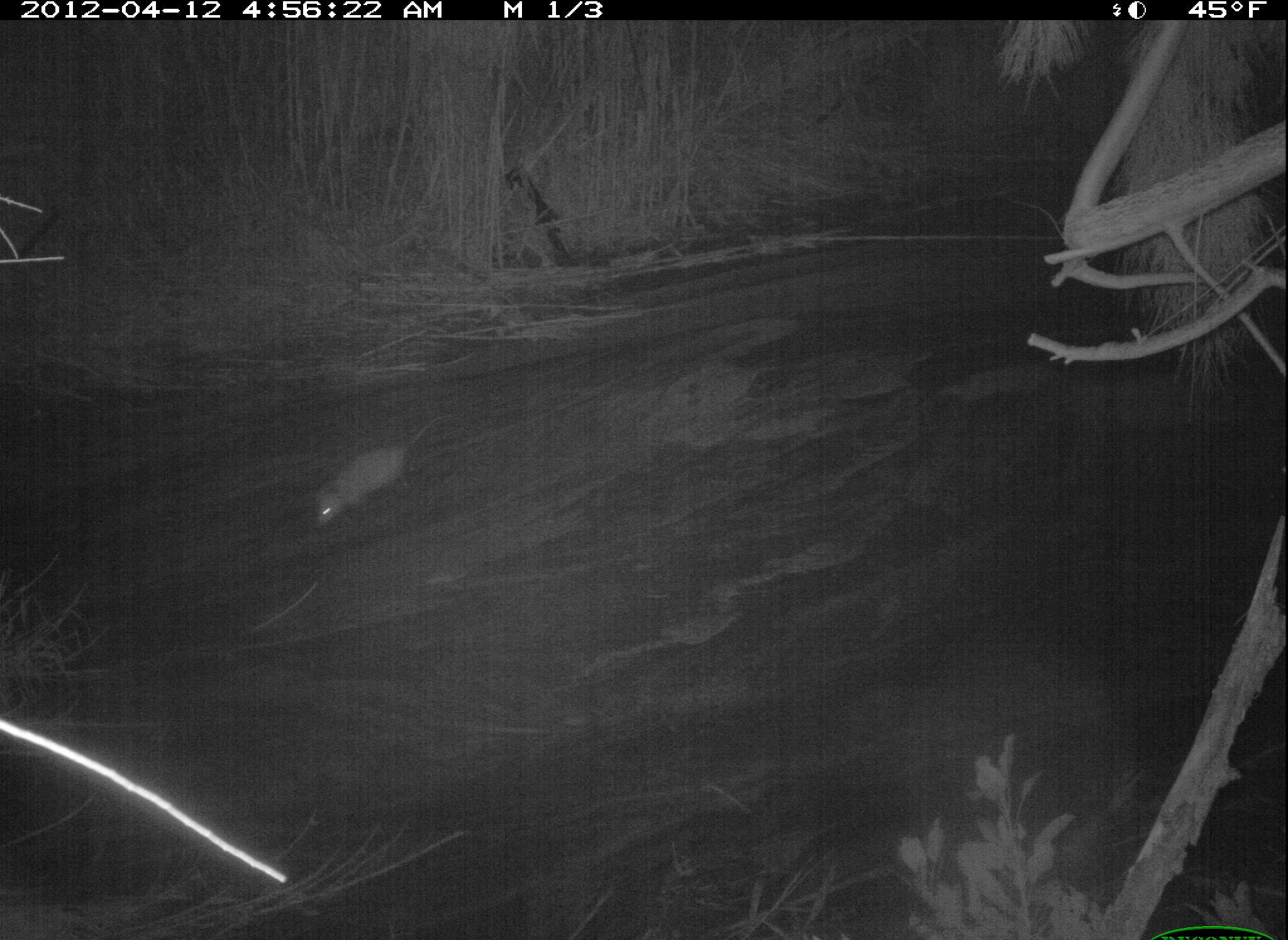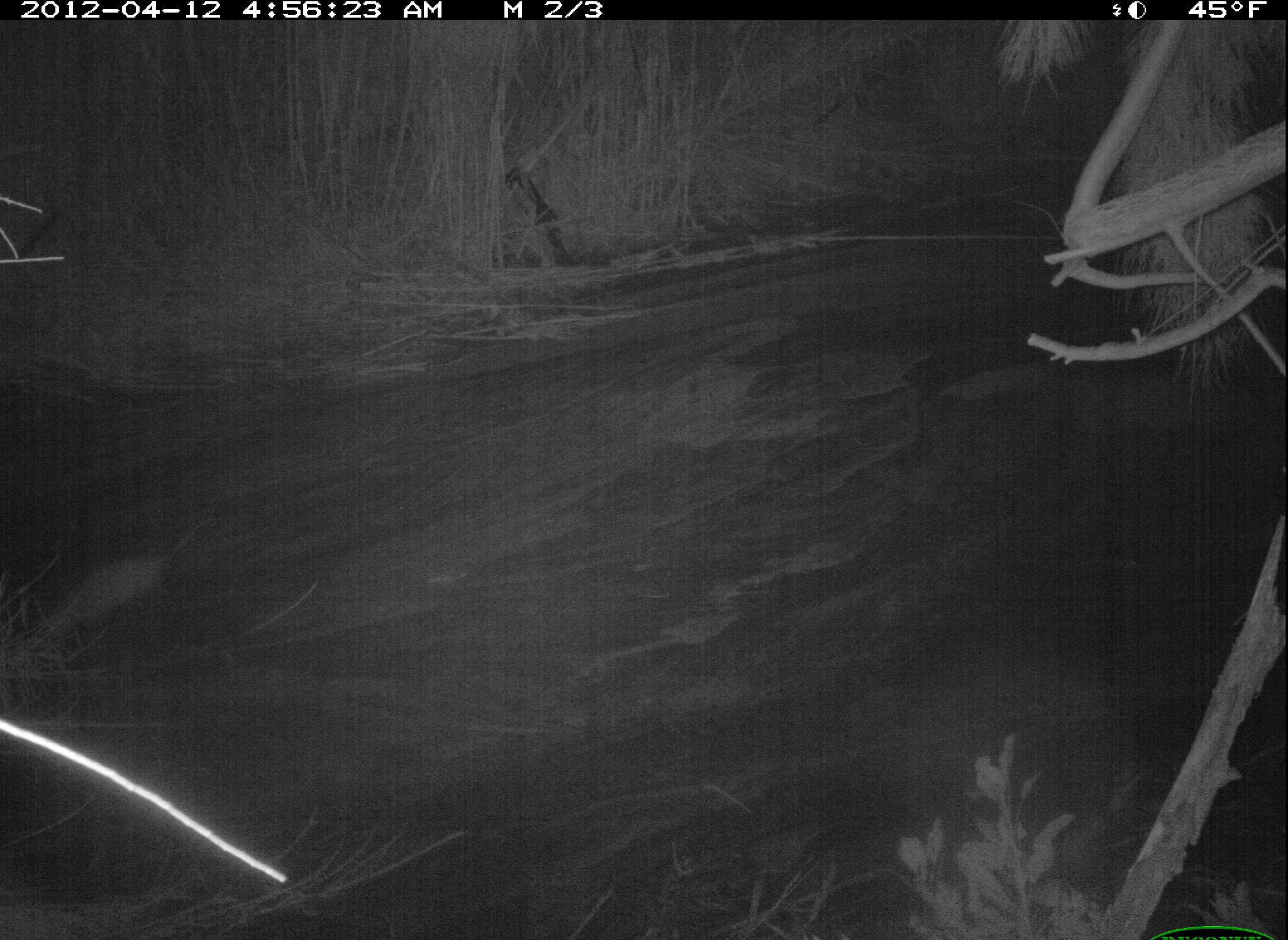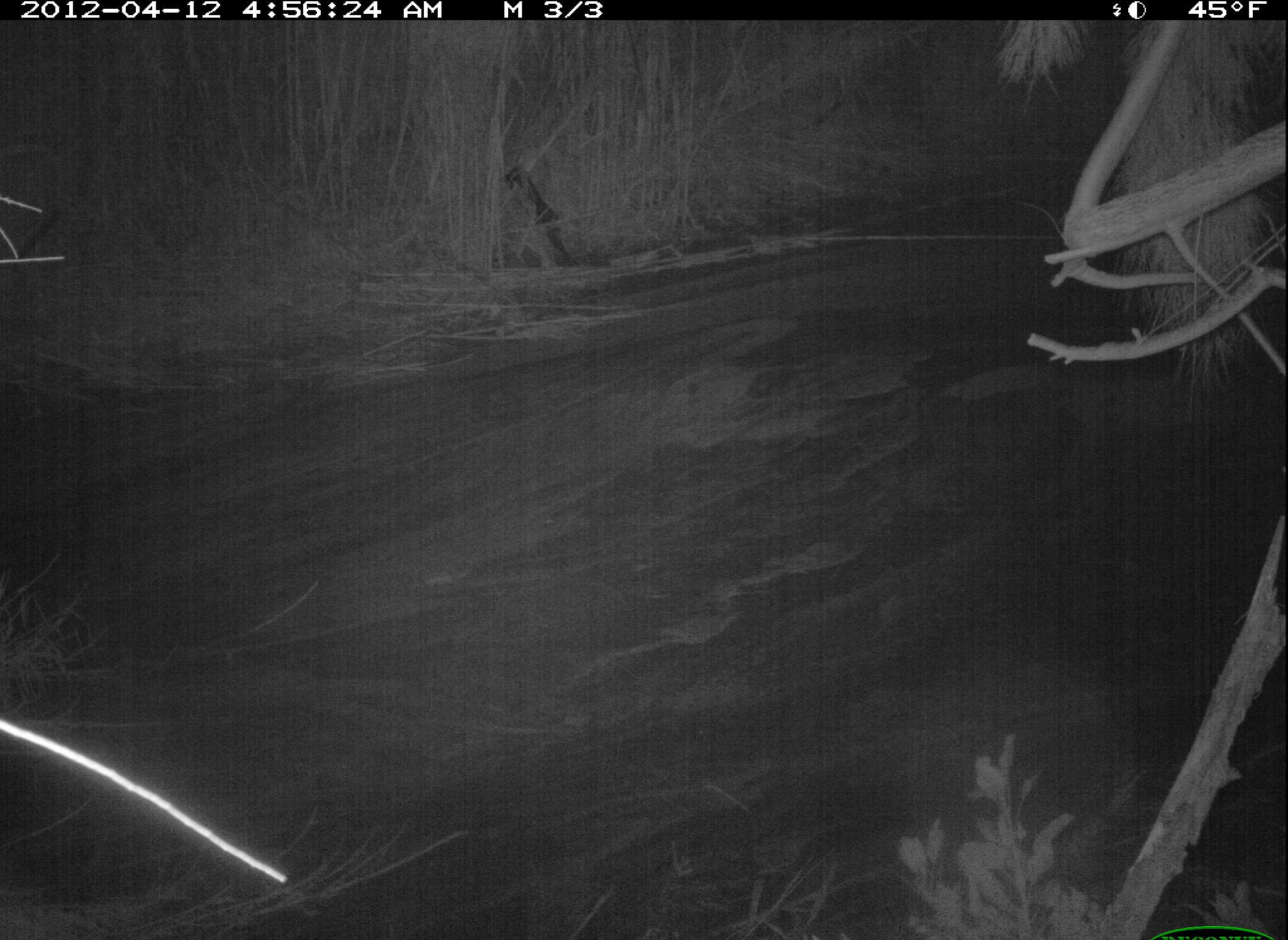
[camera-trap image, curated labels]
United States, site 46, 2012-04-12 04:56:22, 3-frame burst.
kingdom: Animalia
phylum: Chordata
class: Mammalia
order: Didelphimorphia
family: Didelphidae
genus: Didelphis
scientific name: Didelphis virginiana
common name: virginia opossum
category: opossum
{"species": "opossum (virginia opossum) (Didelphis virginiana)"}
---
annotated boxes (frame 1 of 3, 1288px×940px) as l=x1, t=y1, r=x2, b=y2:
opossum: l=272, t=398, r=457, b=562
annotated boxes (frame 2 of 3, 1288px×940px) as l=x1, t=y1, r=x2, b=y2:
opossum: l=35, t=509, r=227, b=639